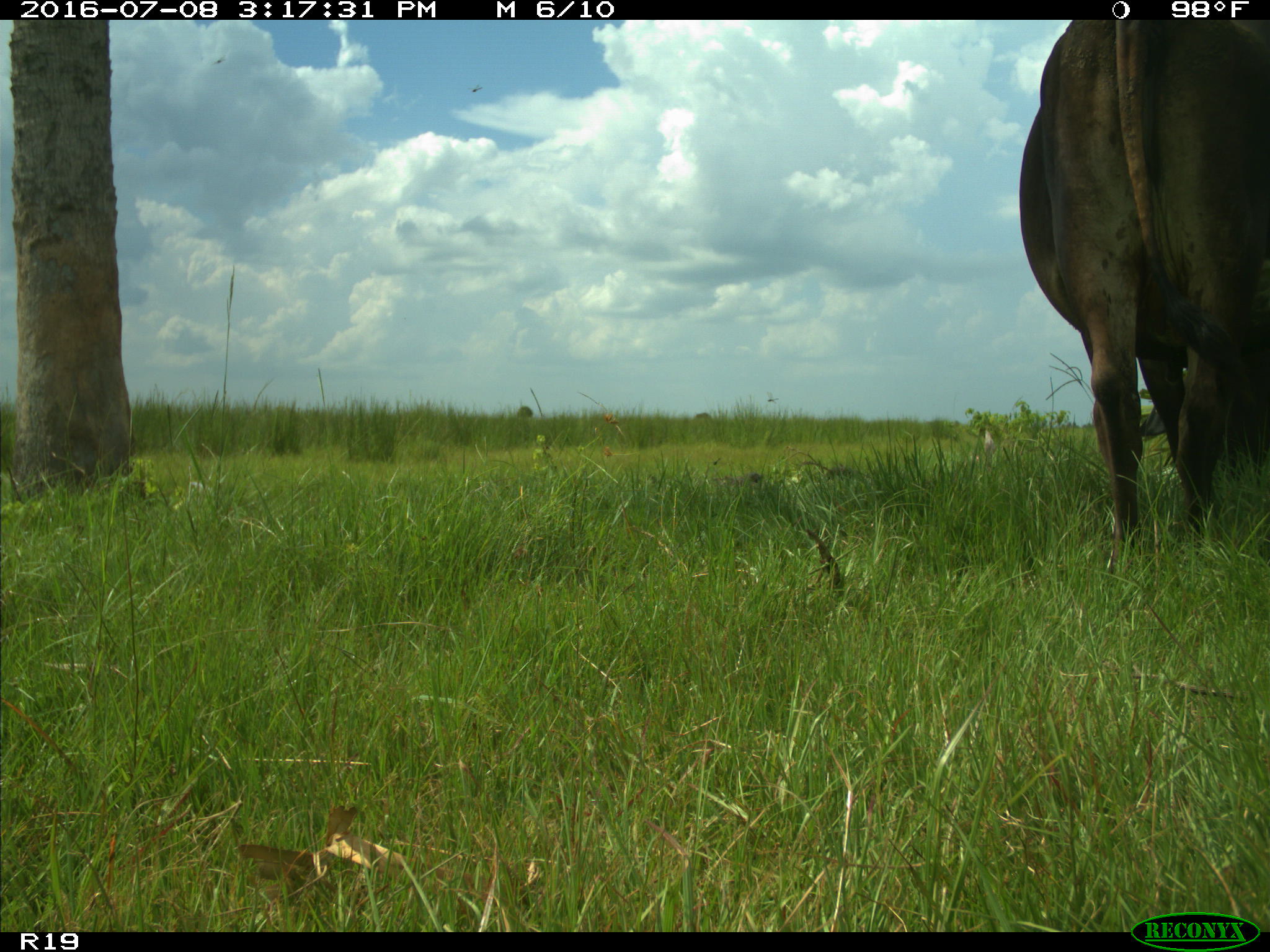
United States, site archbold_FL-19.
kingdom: Animalia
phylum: Chordata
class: Mammalia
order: Artiodactyla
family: Bovidae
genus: Bos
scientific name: Bos taurus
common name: domestic cow